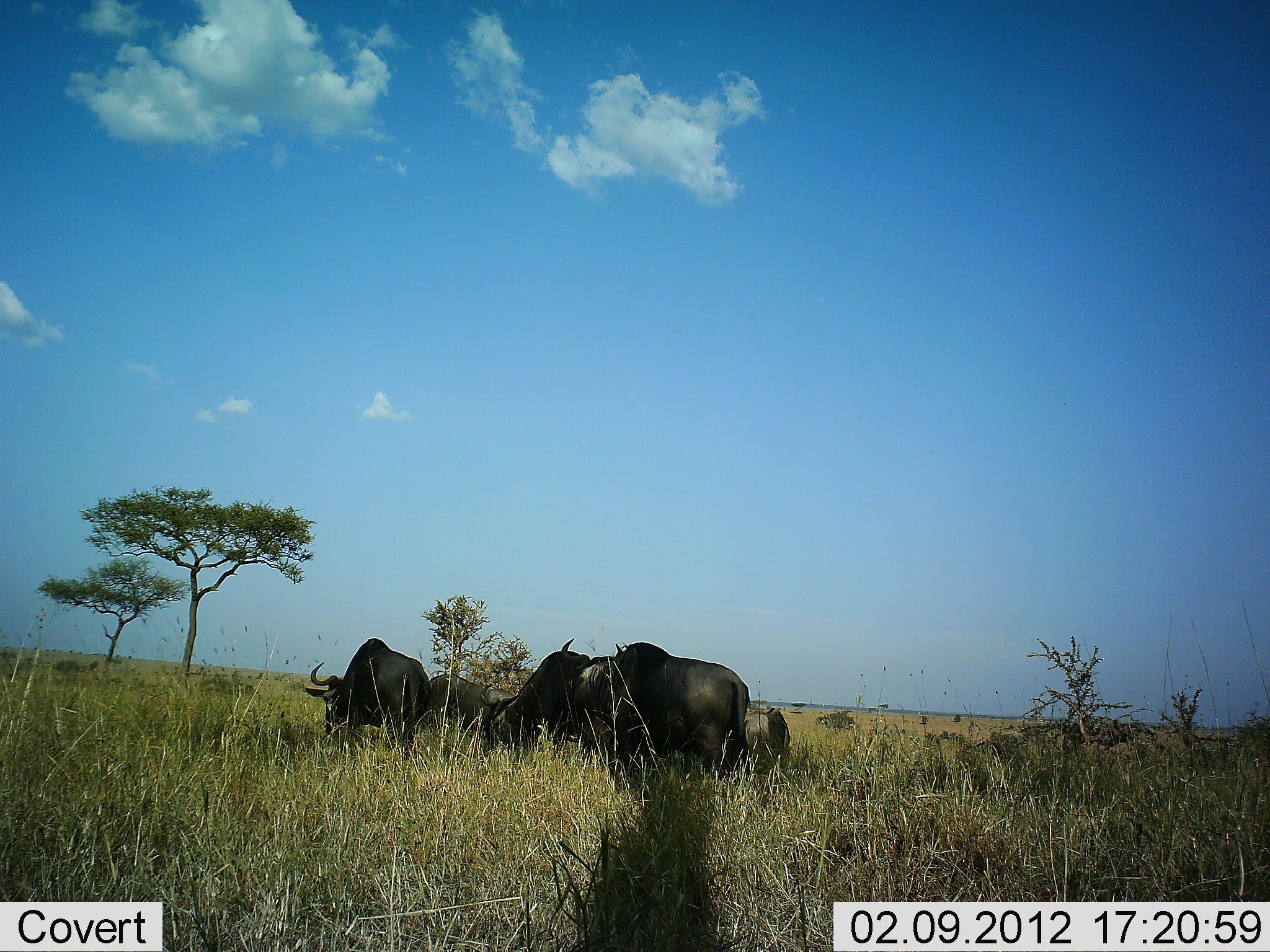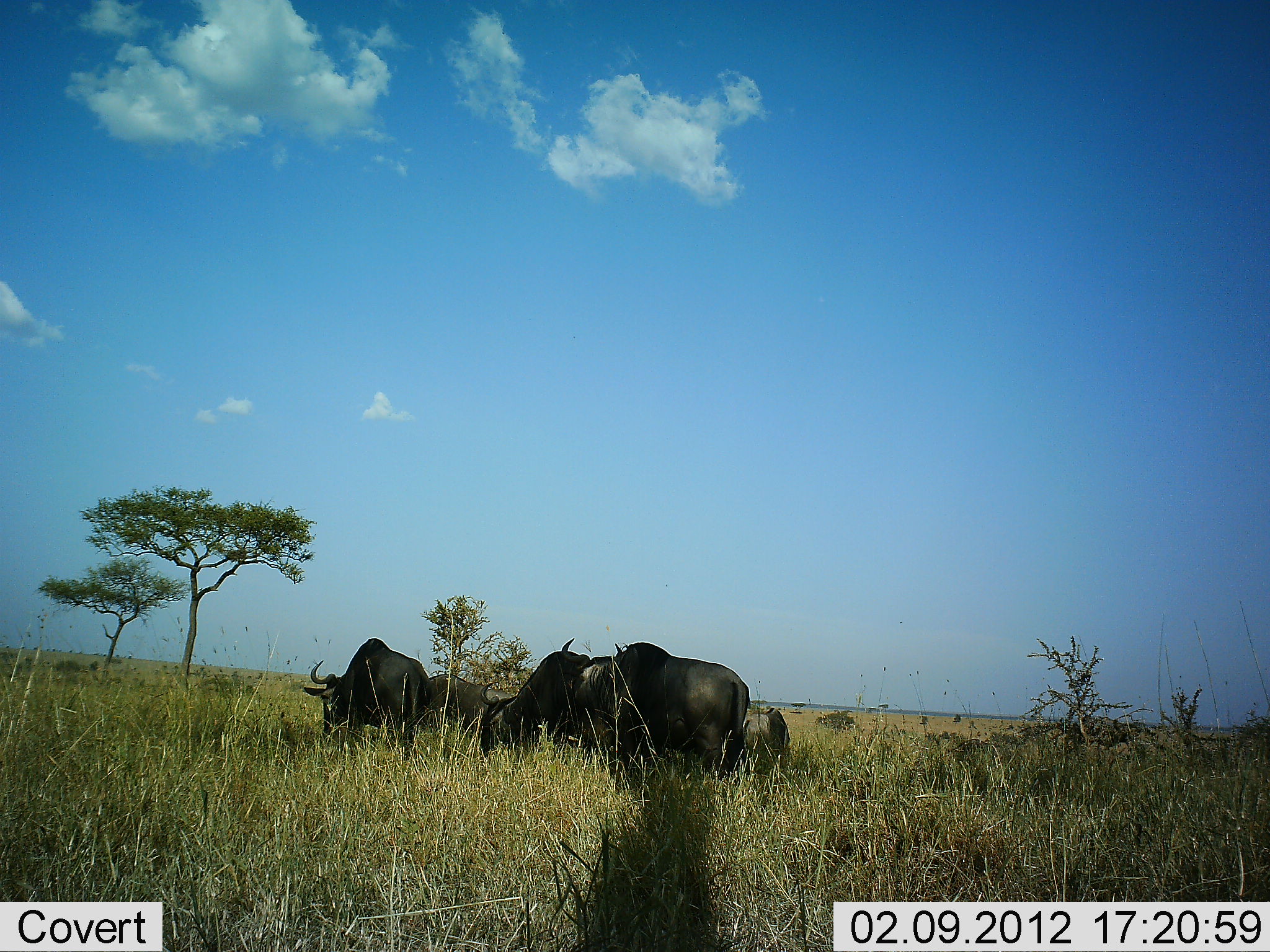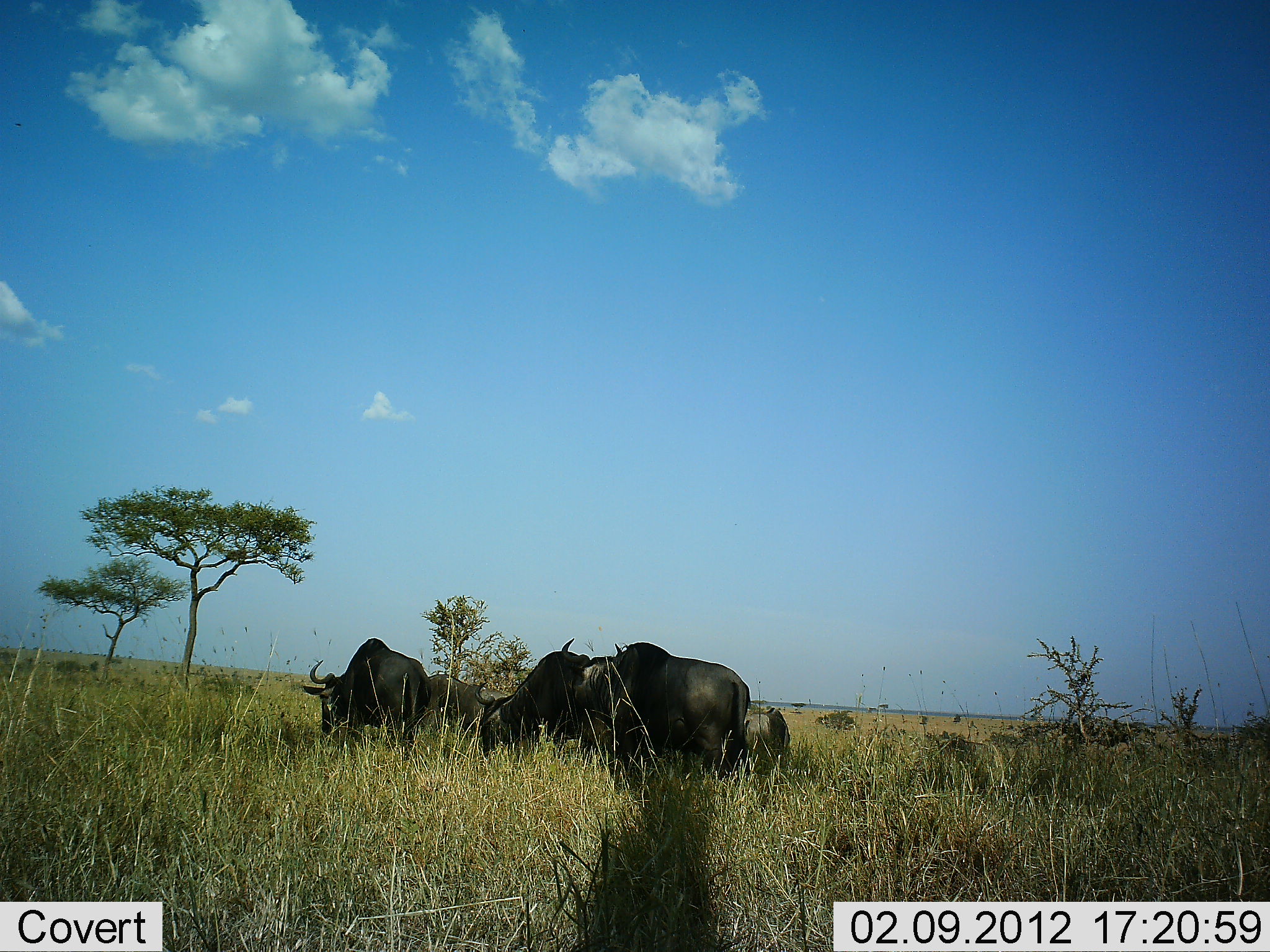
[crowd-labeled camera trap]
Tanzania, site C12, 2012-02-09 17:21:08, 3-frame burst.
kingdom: Animalia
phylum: Chordata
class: Mammalia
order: Artiodactyla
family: Bovidae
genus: Connochaetes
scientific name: Connochaetes taurinus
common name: blue wildebeest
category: wildebeest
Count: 5.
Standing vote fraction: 44%.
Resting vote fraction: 6%.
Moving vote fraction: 0%.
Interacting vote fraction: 0%.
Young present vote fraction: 12%.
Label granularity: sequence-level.